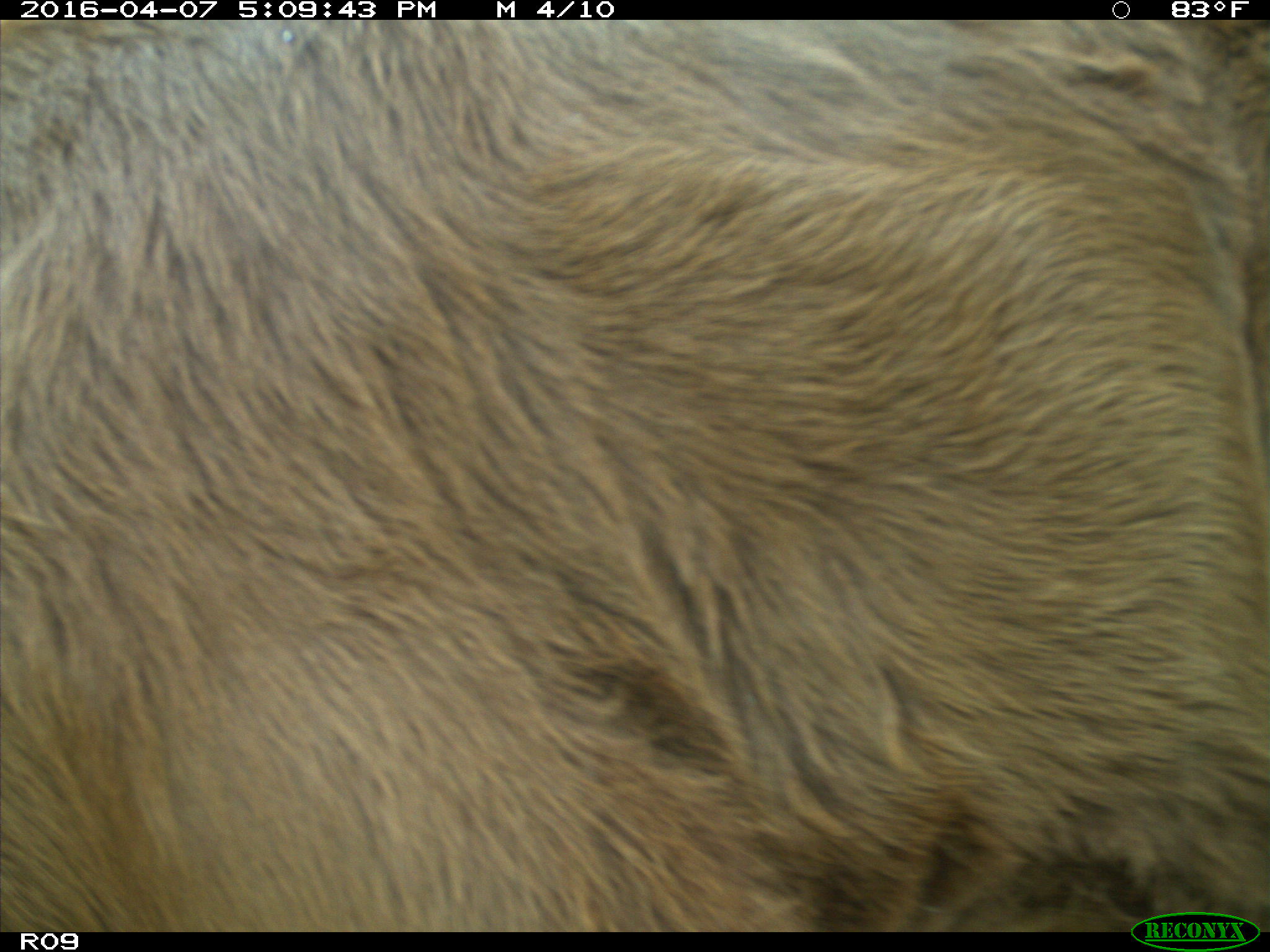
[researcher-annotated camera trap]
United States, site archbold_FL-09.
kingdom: Animalia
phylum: Chordata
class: Mammalia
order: Artiodactyla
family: Bovidae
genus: Bos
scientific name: Bos taurus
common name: domestic cow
Bos taurus (domestic cow).